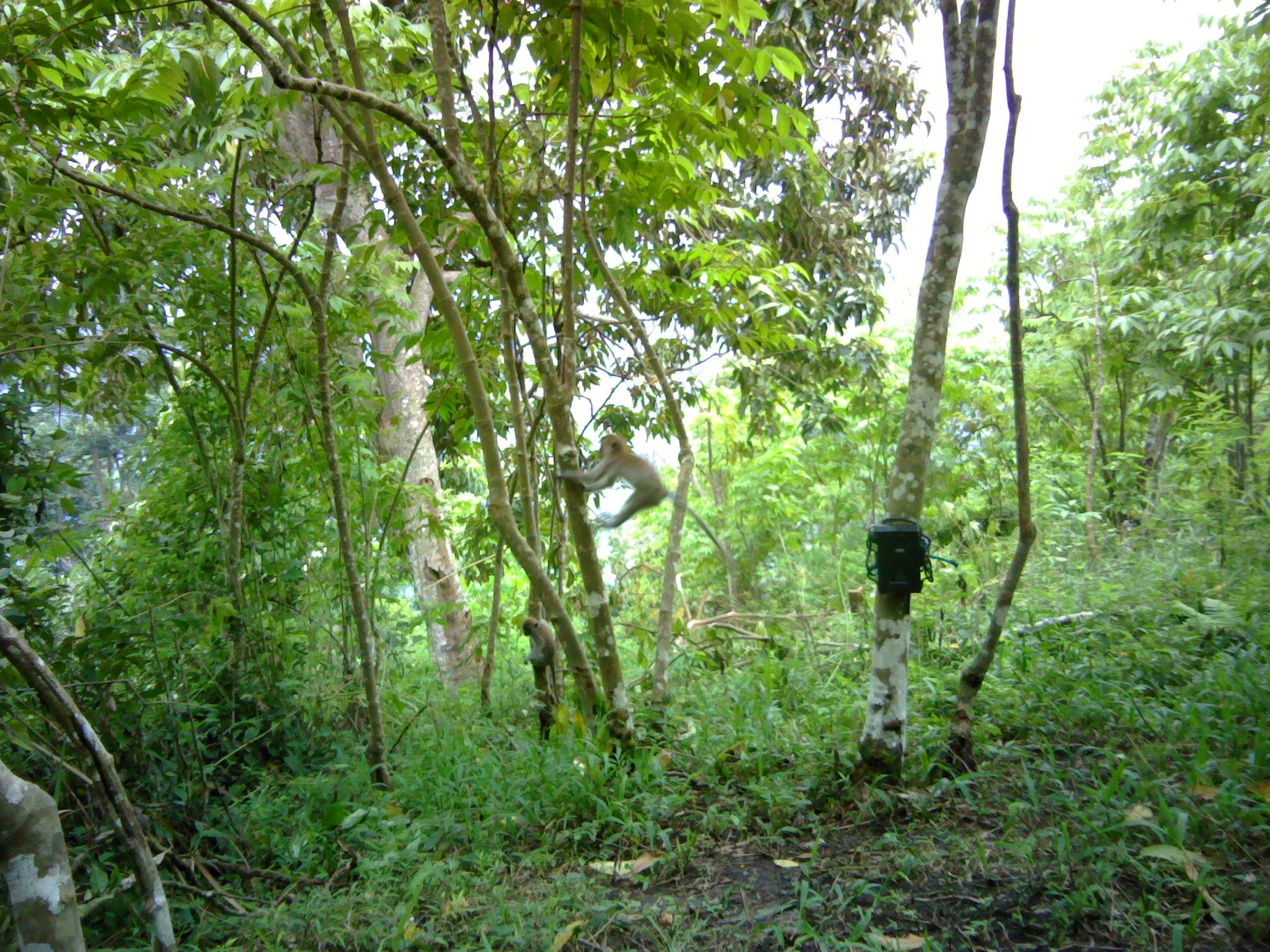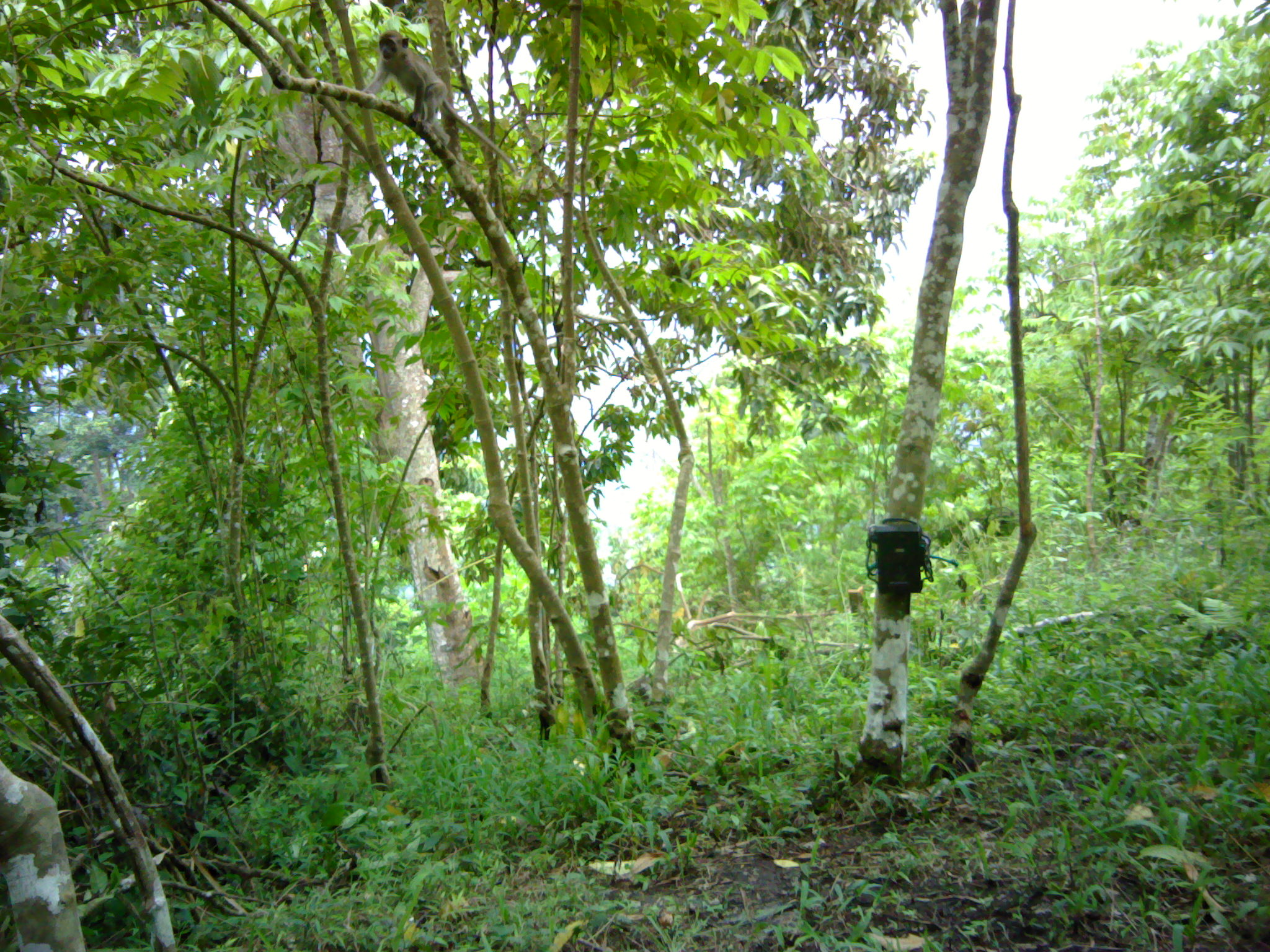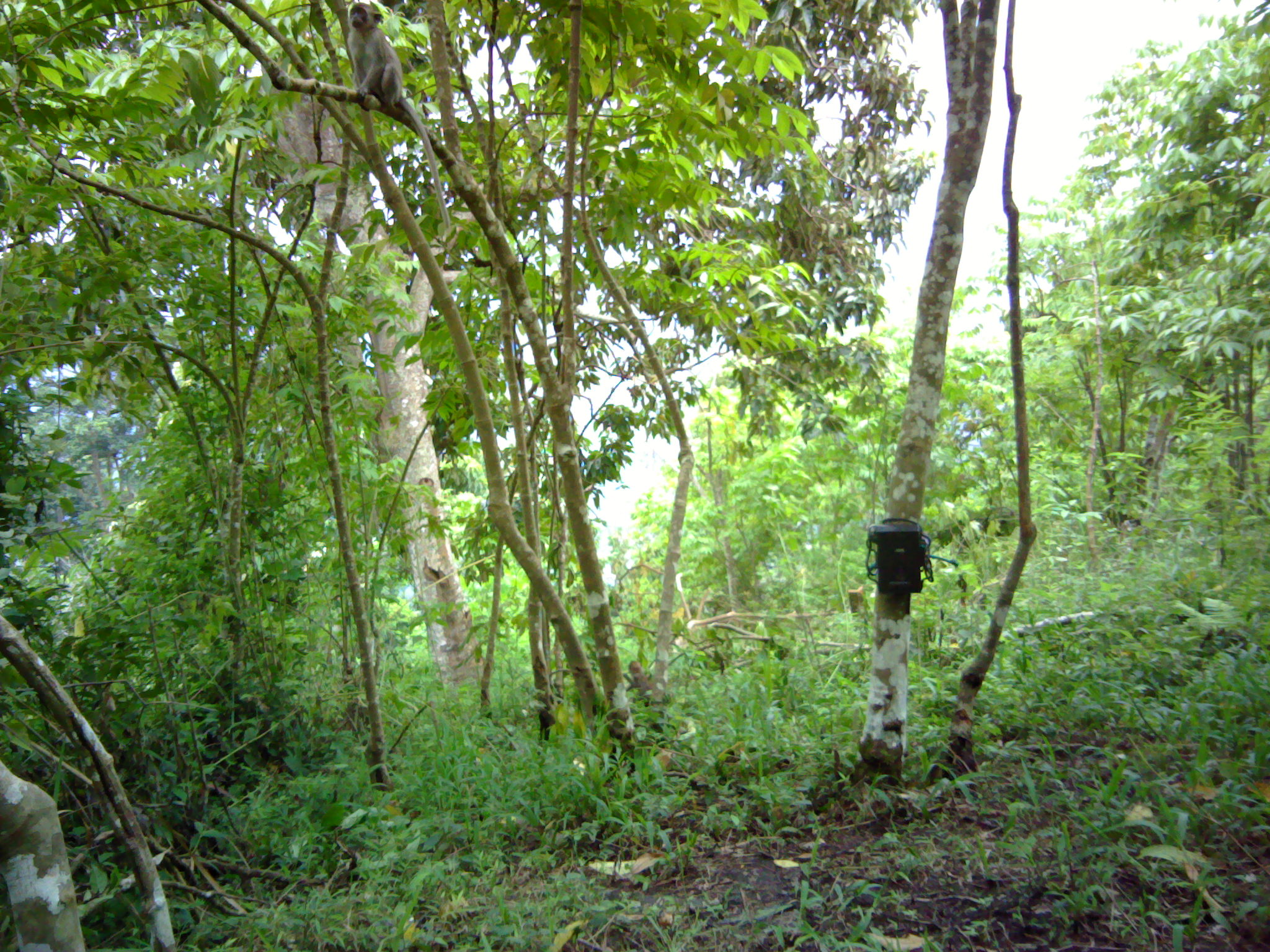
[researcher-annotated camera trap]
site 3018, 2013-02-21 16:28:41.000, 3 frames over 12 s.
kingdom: Animalia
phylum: Chordata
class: Mammalia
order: Primates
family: Cercopithecidae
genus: Macaca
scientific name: Macaca fascicularis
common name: crab-eating macaque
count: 2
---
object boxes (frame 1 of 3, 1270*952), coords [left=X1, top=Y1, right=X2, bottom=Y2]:
macaca fascicularis: [left=553, top=434, right=723, bottom=552]; [left=519, top=616, right=563, bottom=704]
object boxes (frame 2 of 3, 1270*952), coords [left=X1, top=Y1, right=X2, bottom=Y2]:
macaca fascicularis: [left=365, top=29, right=513, bottom=169]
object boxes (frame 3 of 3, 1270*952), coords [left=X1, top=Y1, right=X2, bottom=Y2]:
macaca fascicularis: [left=345, top=0, right=451, bottom=229]